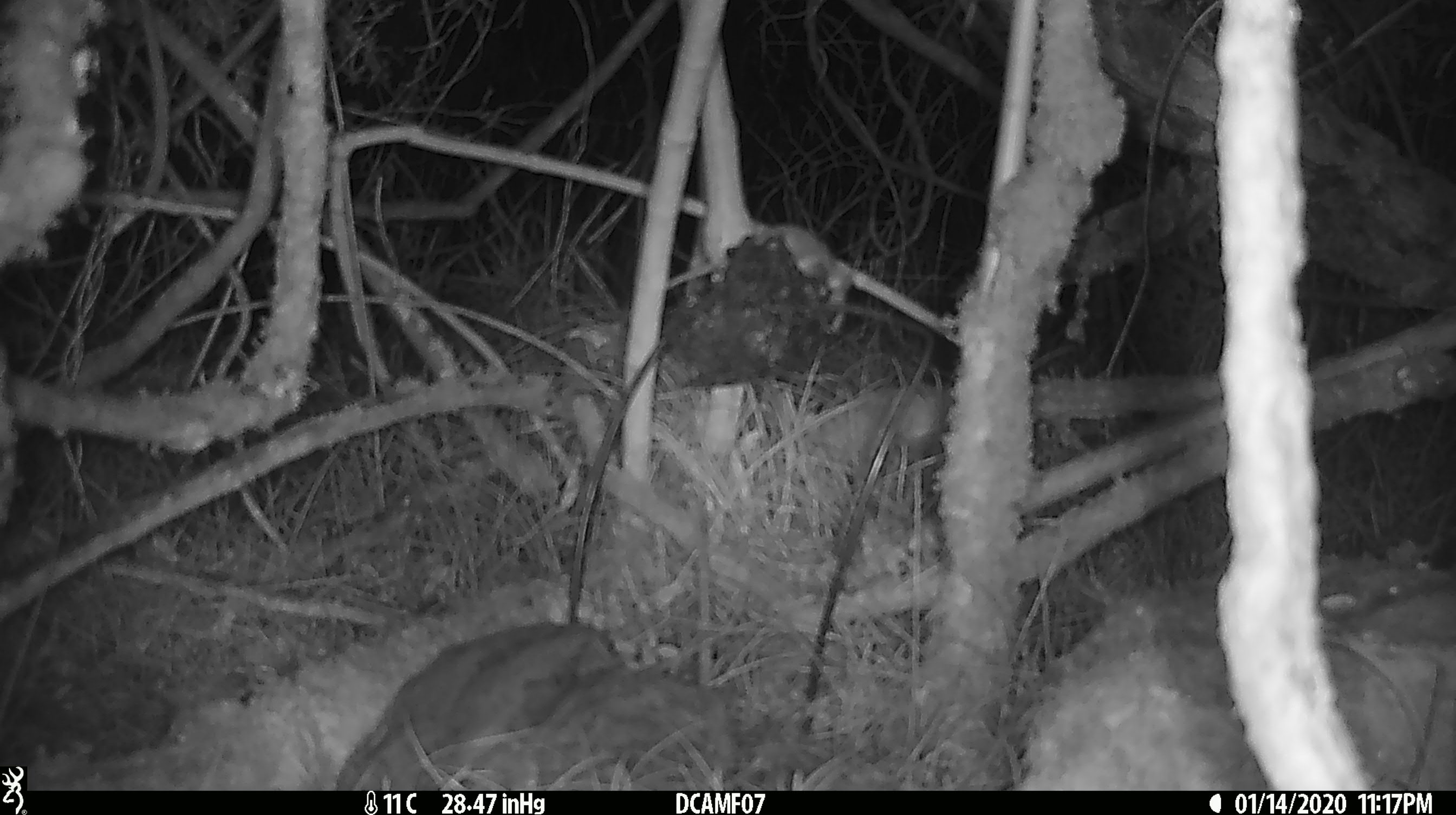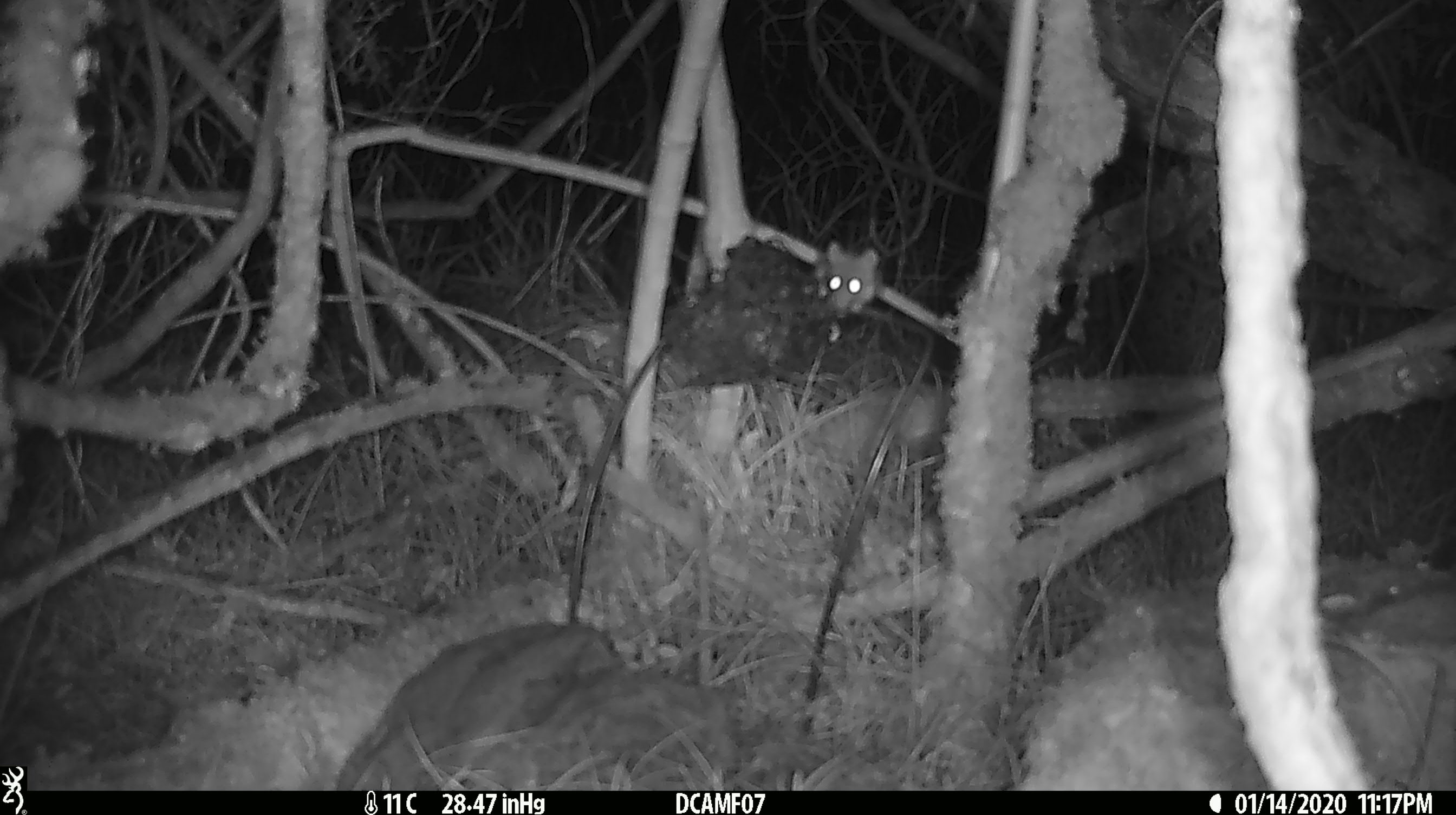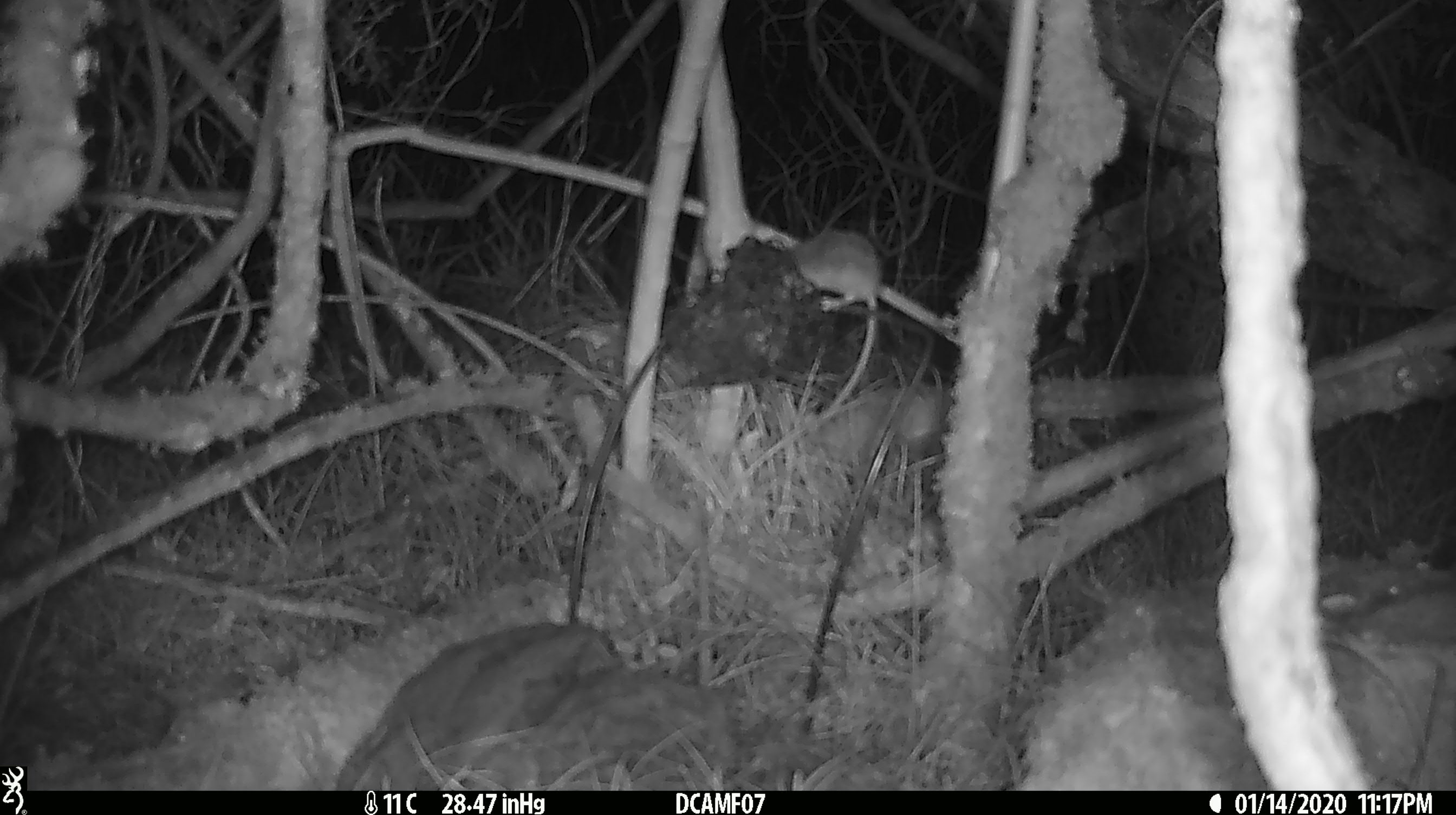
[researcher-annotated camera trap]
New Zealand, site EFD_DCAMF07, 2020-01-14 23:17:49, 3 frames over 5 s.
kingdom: Animalia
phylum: Chordata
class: Mammalia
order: Rodentia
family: Muridae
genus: Mus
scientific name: Mus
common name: mouse